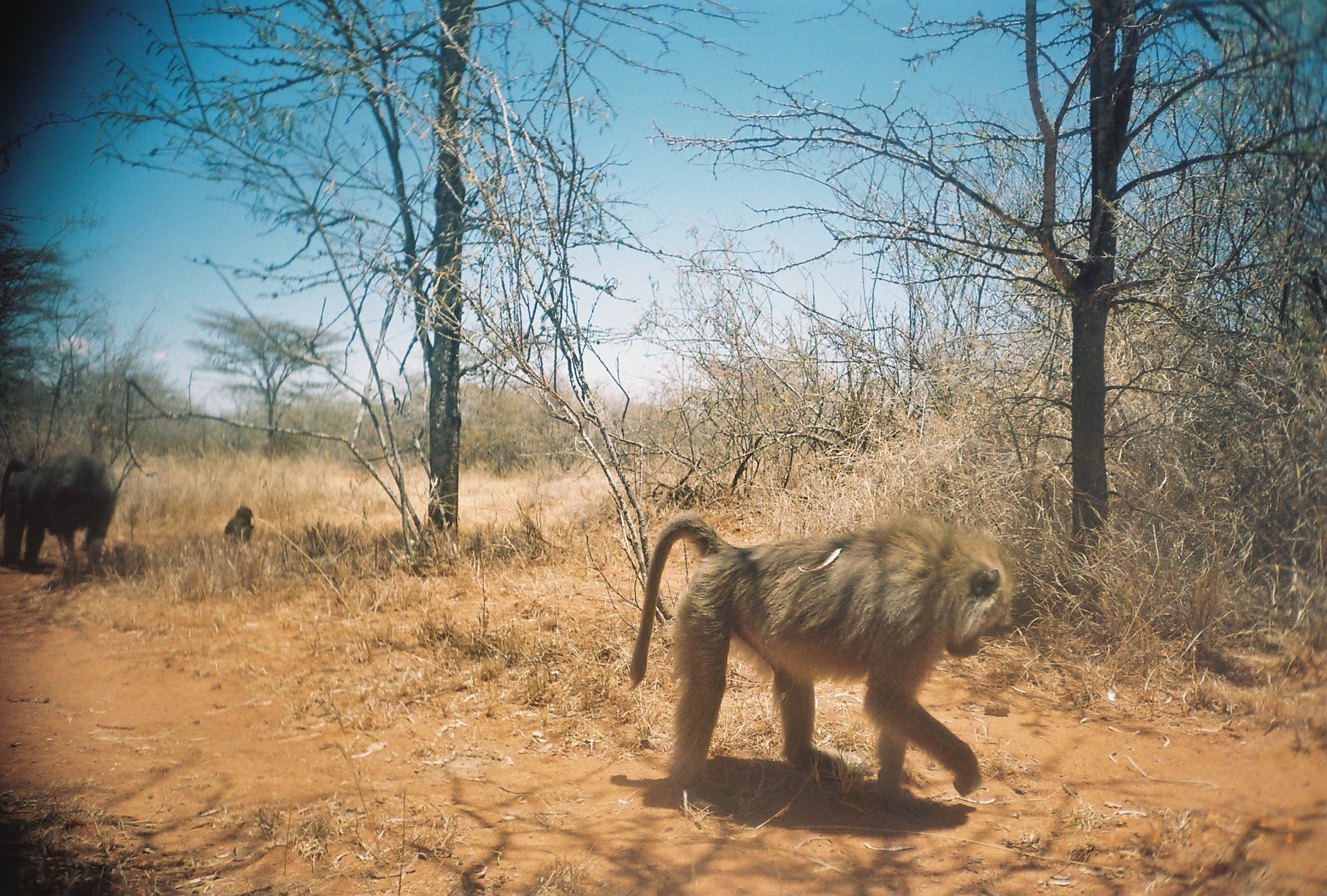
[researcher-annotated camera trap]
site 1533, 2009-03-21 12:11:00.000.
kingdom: Animalia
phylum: Chordata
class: Mammalia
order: Primates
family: Cercopithecidae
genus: Papio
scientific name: Papio anubis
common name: olive baboon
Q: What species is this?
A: Papio anubis (olive baboon).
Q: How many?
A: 3.